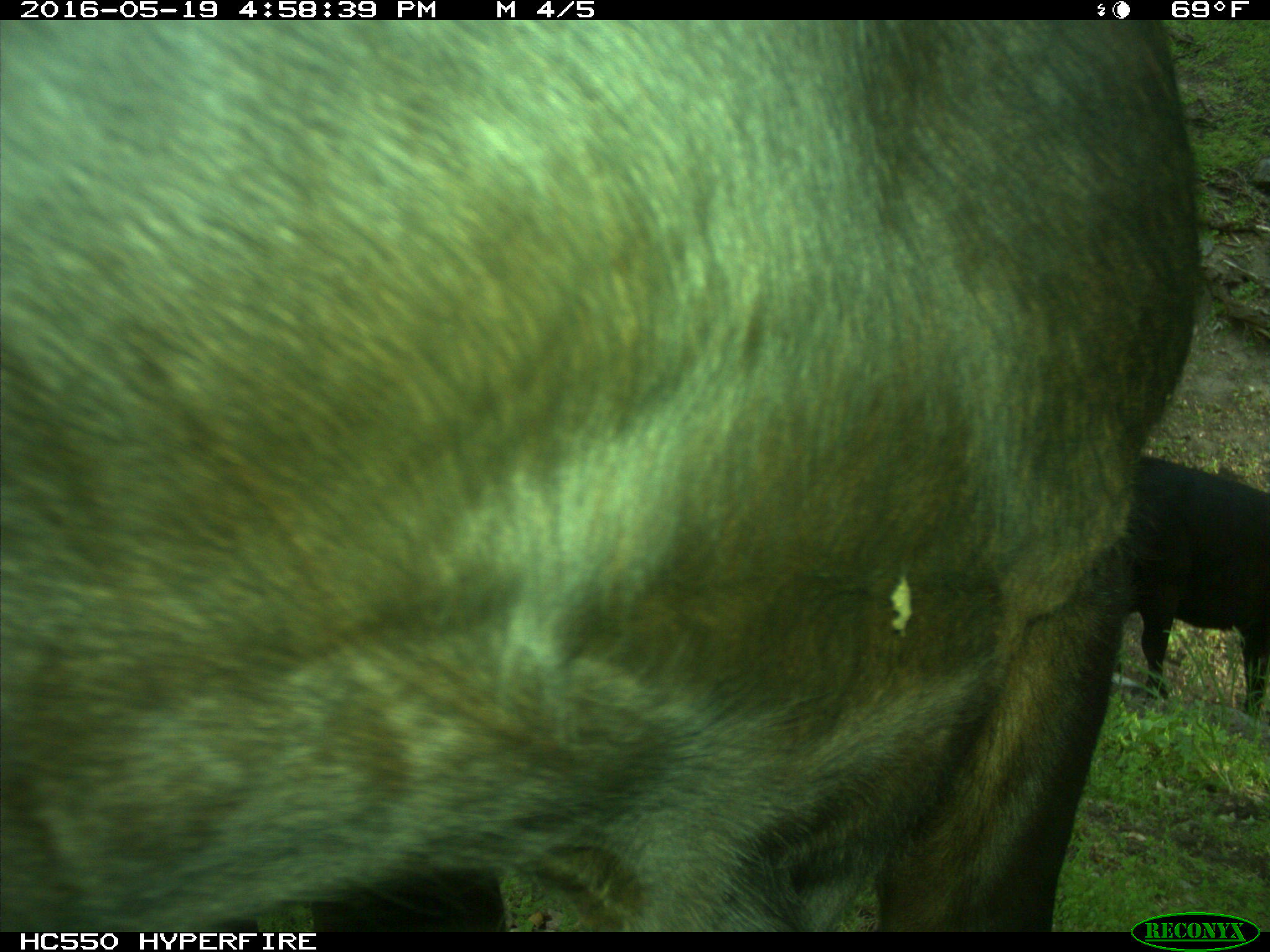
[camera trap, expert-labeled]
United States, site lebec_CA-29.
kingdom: Animalia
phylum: Chordata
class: Mammalia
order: Artiodactyla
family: Bovidae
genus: Bos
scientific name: Bos taurus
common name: domestic cow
Bos taurus (domestic cow).